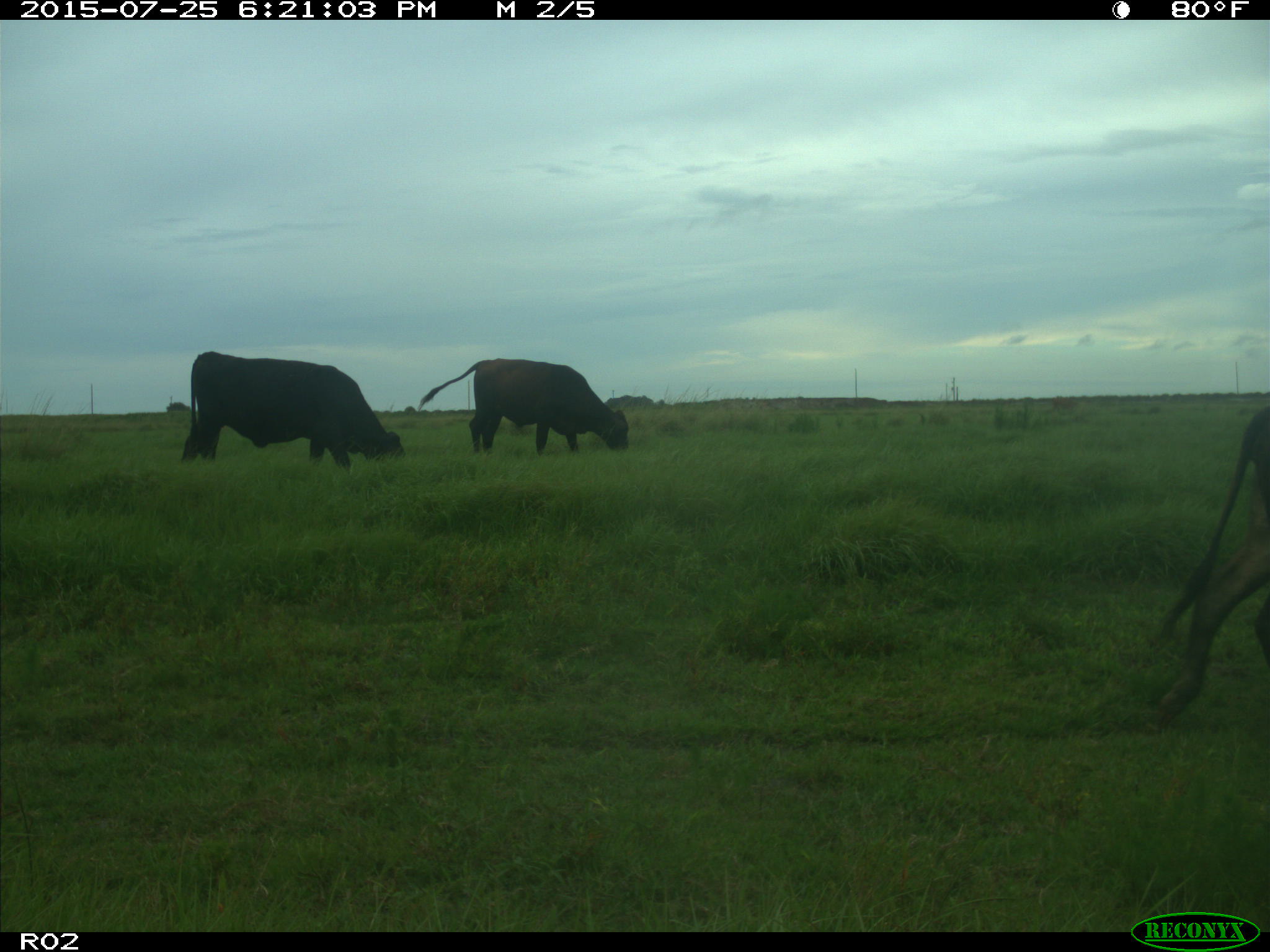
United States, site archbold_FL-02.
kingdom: Animalia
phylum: Chordata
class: Mammalia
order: Artiodactyla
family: Bovidae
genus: Bos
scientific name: Bos taurus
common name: domestic cow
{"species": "Bos taurus (domestic cow)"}